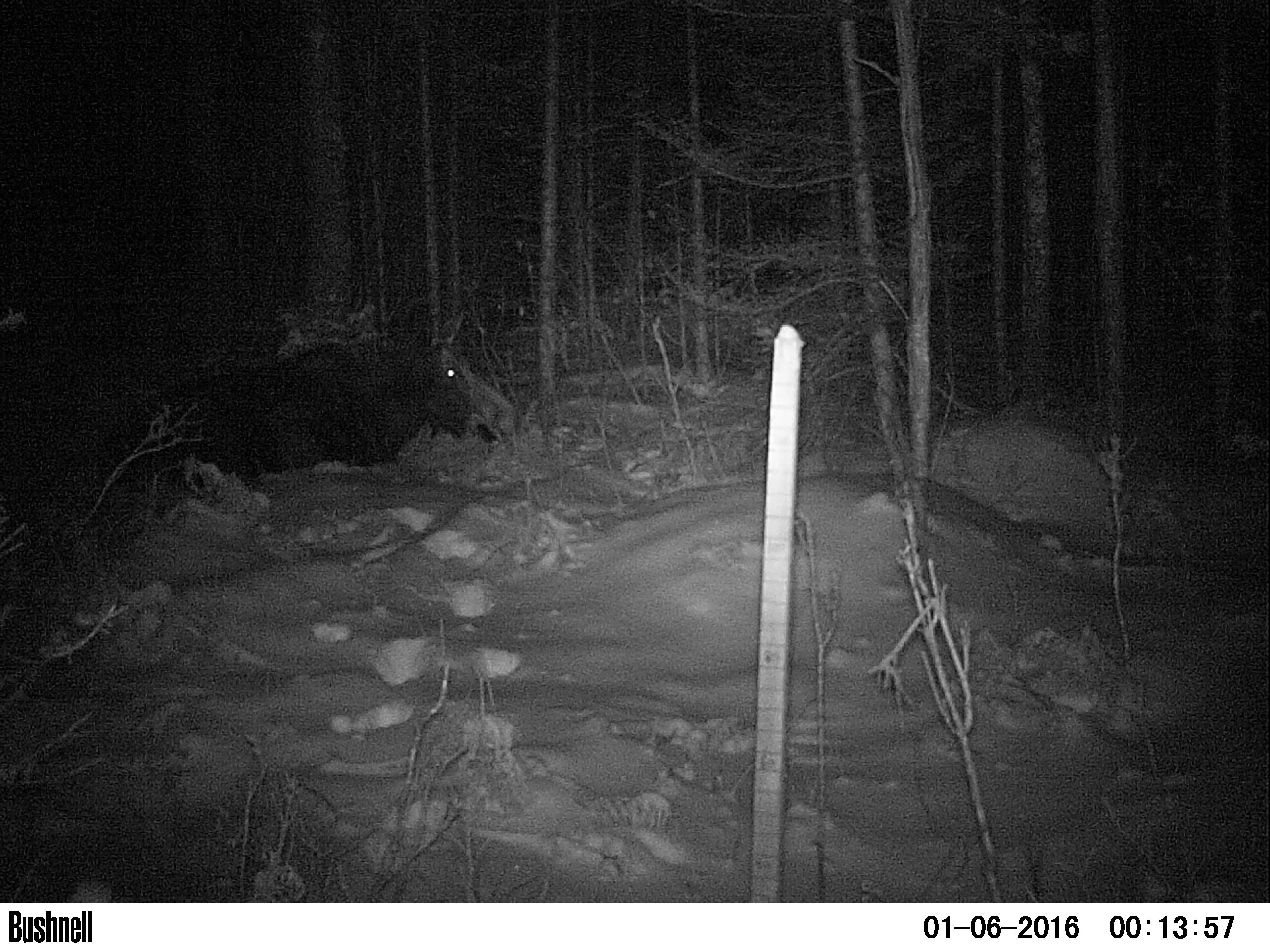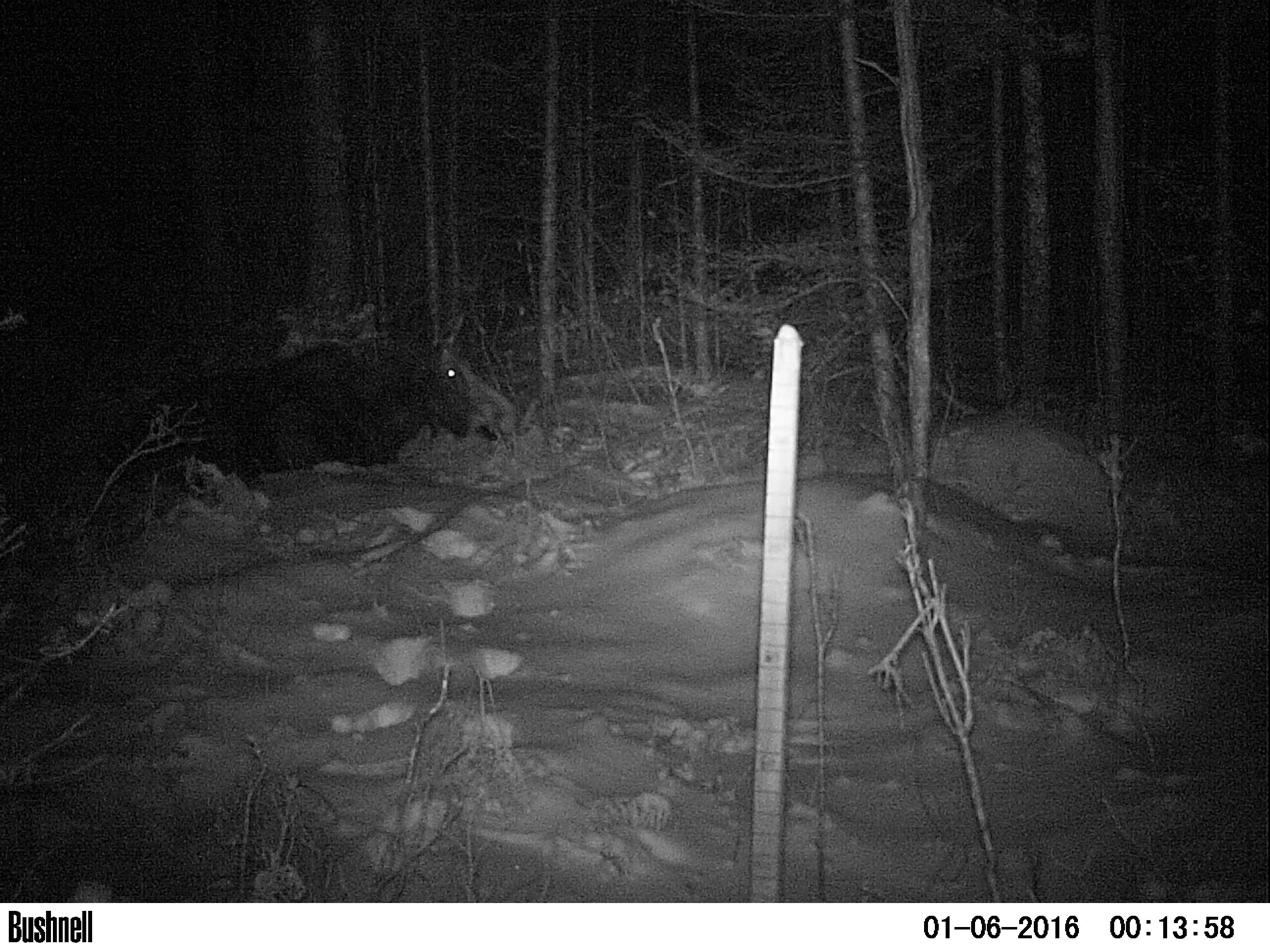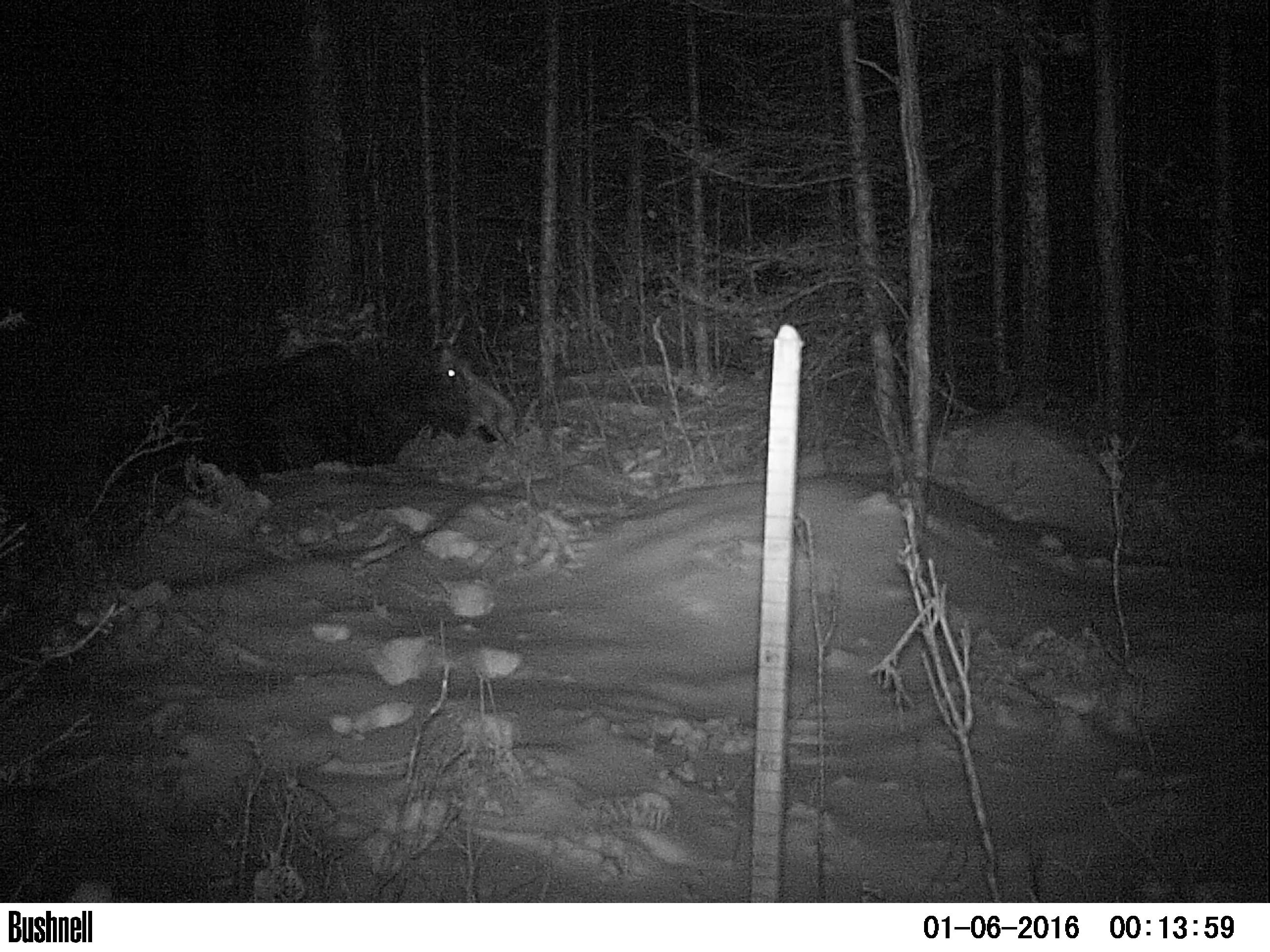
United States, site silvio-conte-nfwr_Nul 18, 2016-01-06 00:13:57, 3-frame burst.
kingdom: Animalia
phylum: Chordata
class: Mammalia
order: Artiodactyla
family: Cervidae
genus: Alces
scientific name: Alces alces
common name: moose